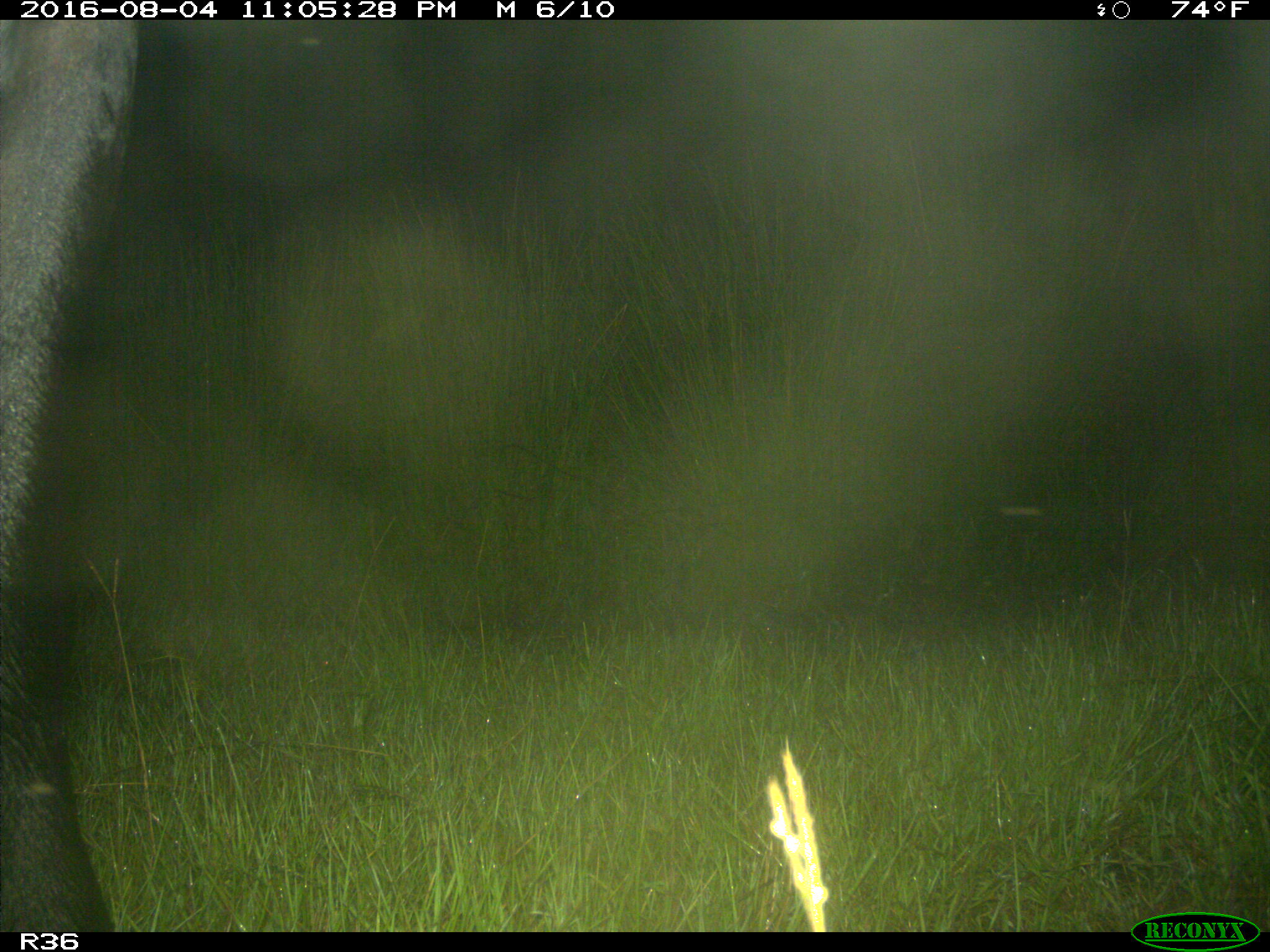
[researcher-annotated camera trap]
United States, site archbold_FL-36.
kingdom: Animalia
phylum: Chordata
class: Mammalia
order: Artiodactyla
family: Bovidae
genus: Bos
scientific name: Bos taurus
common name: domestic cow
Bos taurus (domestic cow).